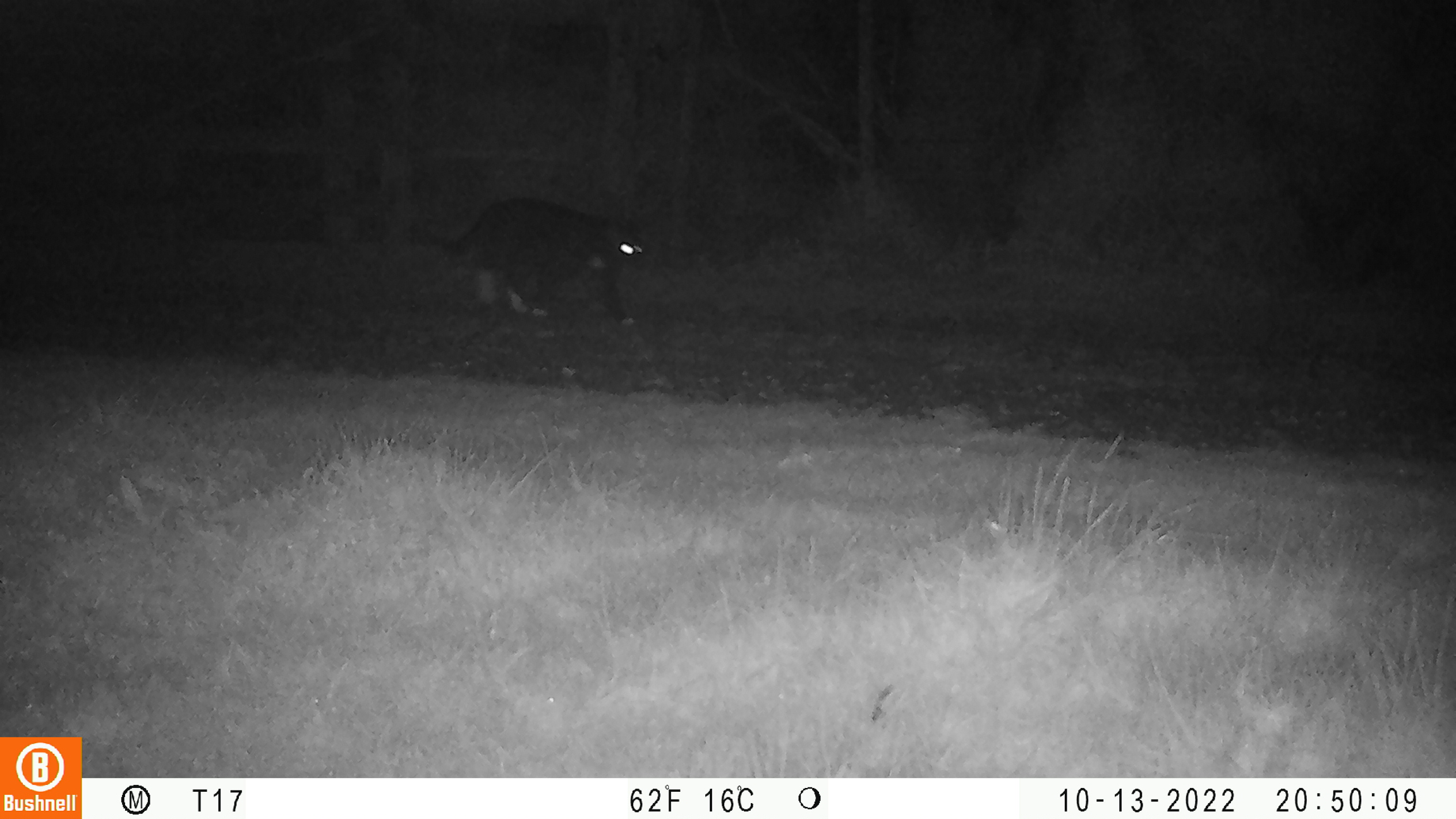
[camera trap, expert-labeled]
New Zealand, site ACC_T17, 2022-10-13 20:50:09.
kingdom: Animalia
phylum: Chordata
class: Mammalia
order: Carnivora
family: Felidae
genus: Felis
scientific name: Felis catus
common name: domestic cat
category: cat